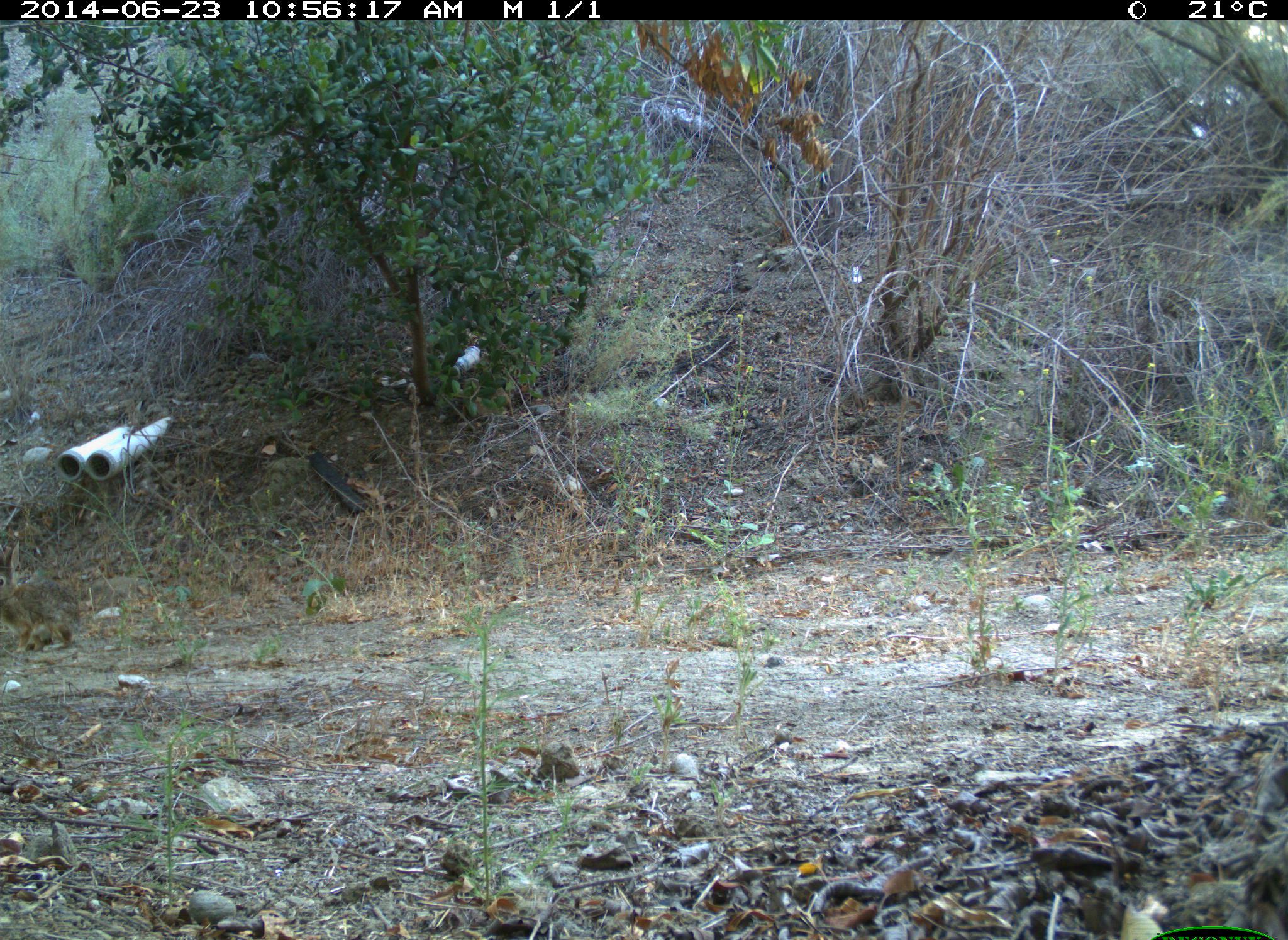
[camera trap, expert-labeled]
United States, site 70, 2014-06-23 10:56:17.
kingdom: Animalia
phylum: Chordata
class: Mammalia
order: Lagomorpha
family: Leporidae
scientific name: Leporidae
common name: rabbits and hares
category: rabbit